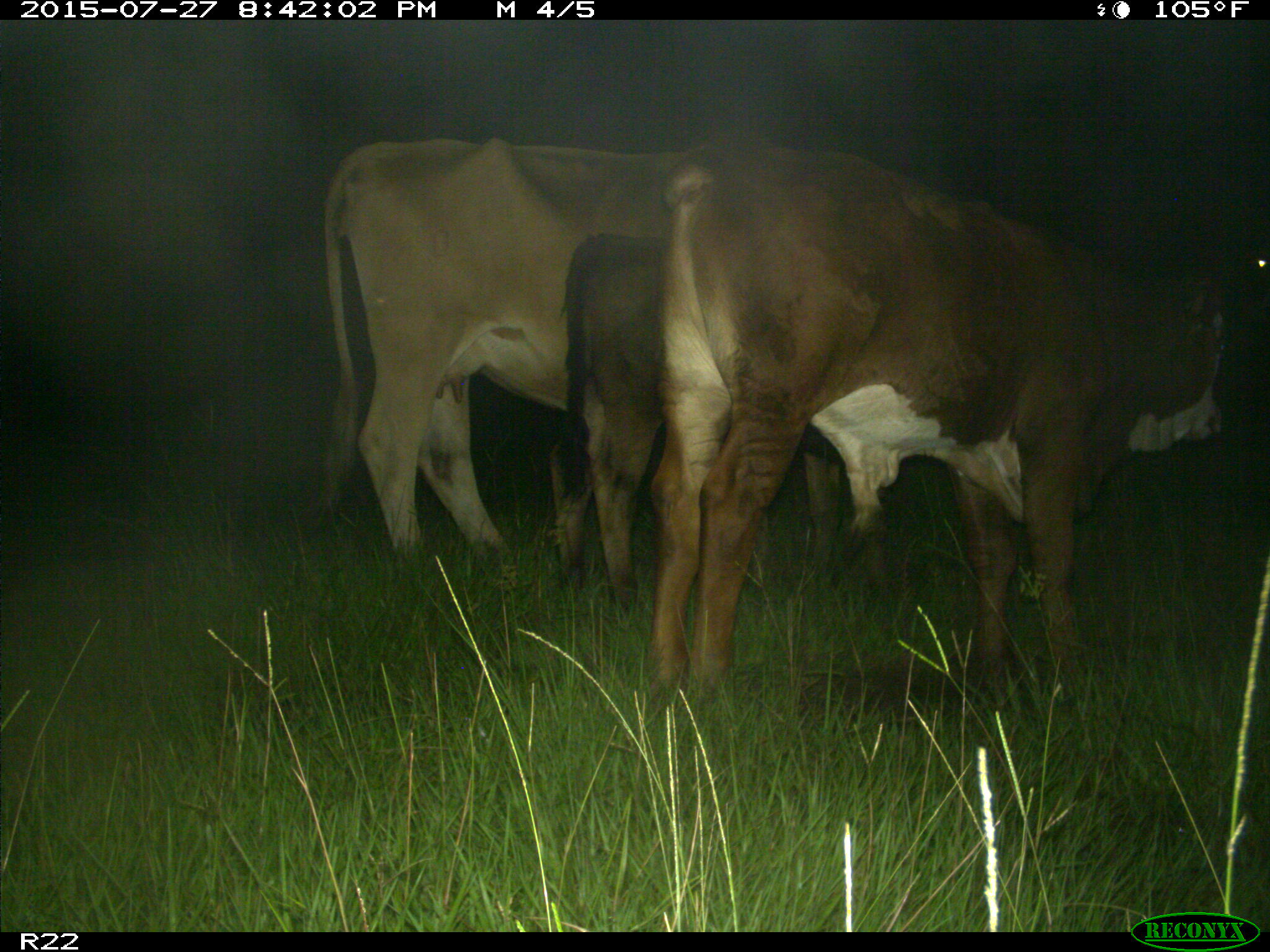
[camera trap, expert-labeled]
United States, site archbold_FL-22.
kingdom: Animalia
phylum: Chordata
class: Mammalia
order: Artiodactyla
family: Bovidae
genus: Bos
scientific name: Bos taurus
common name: domestic cow